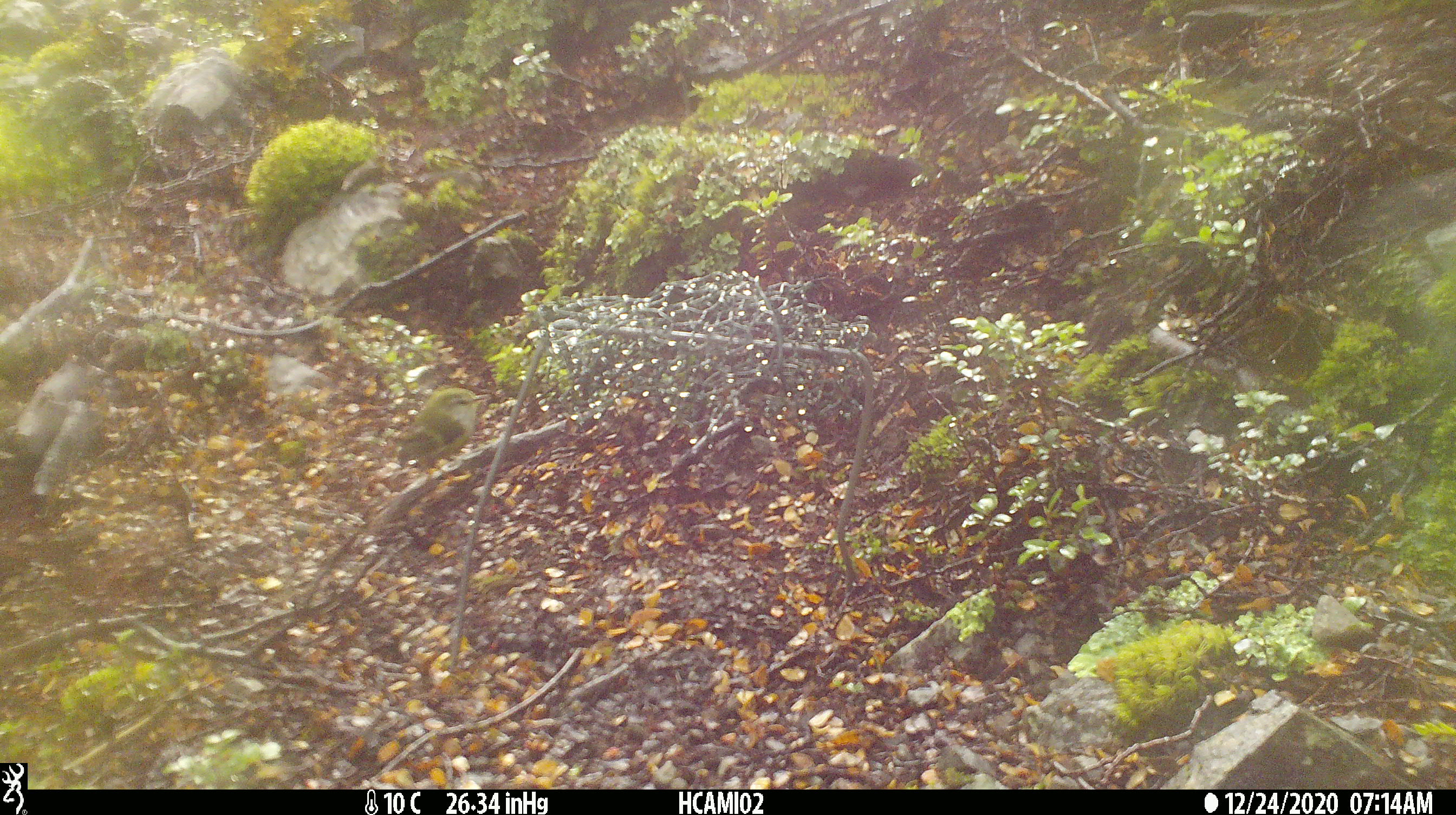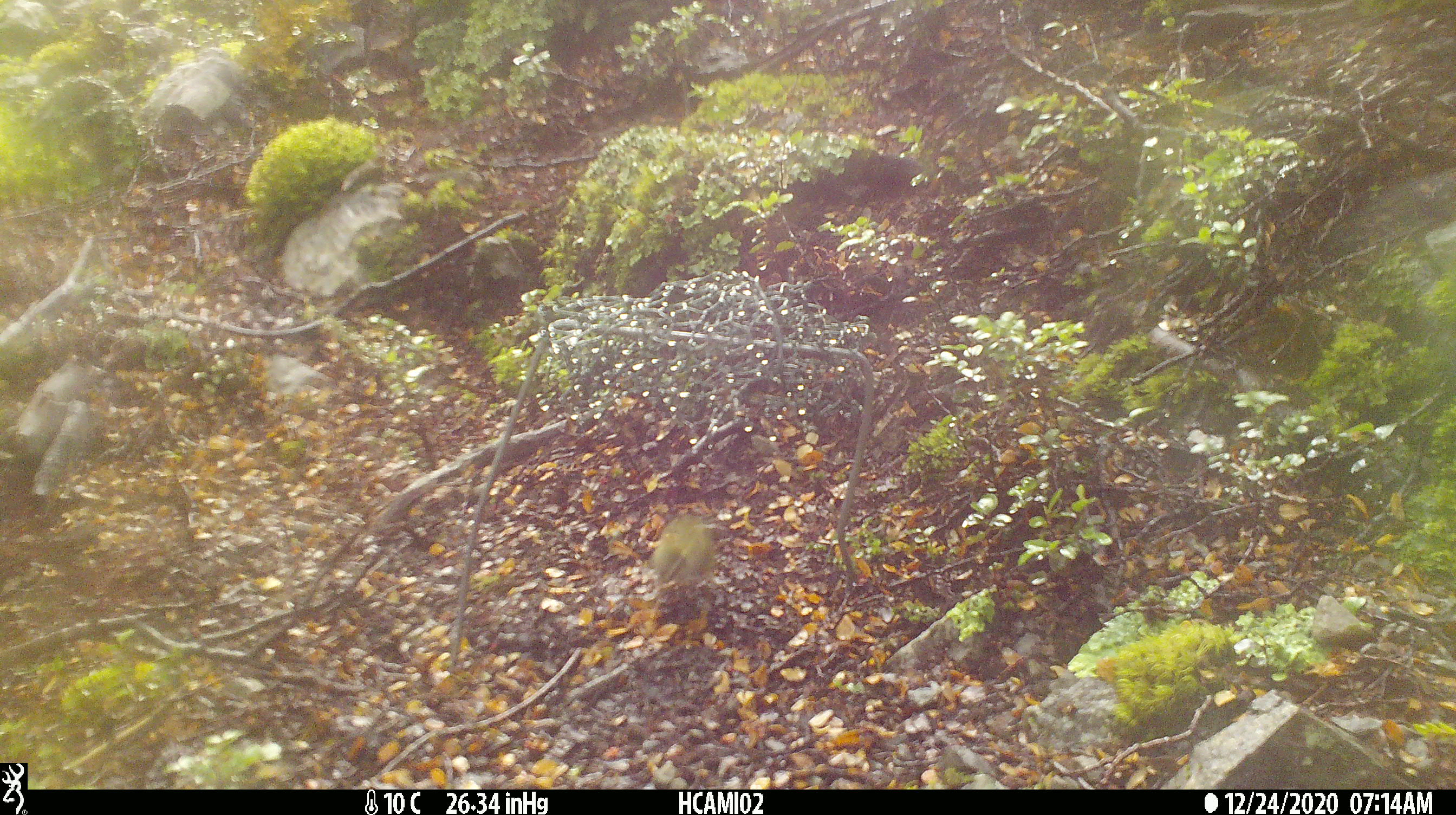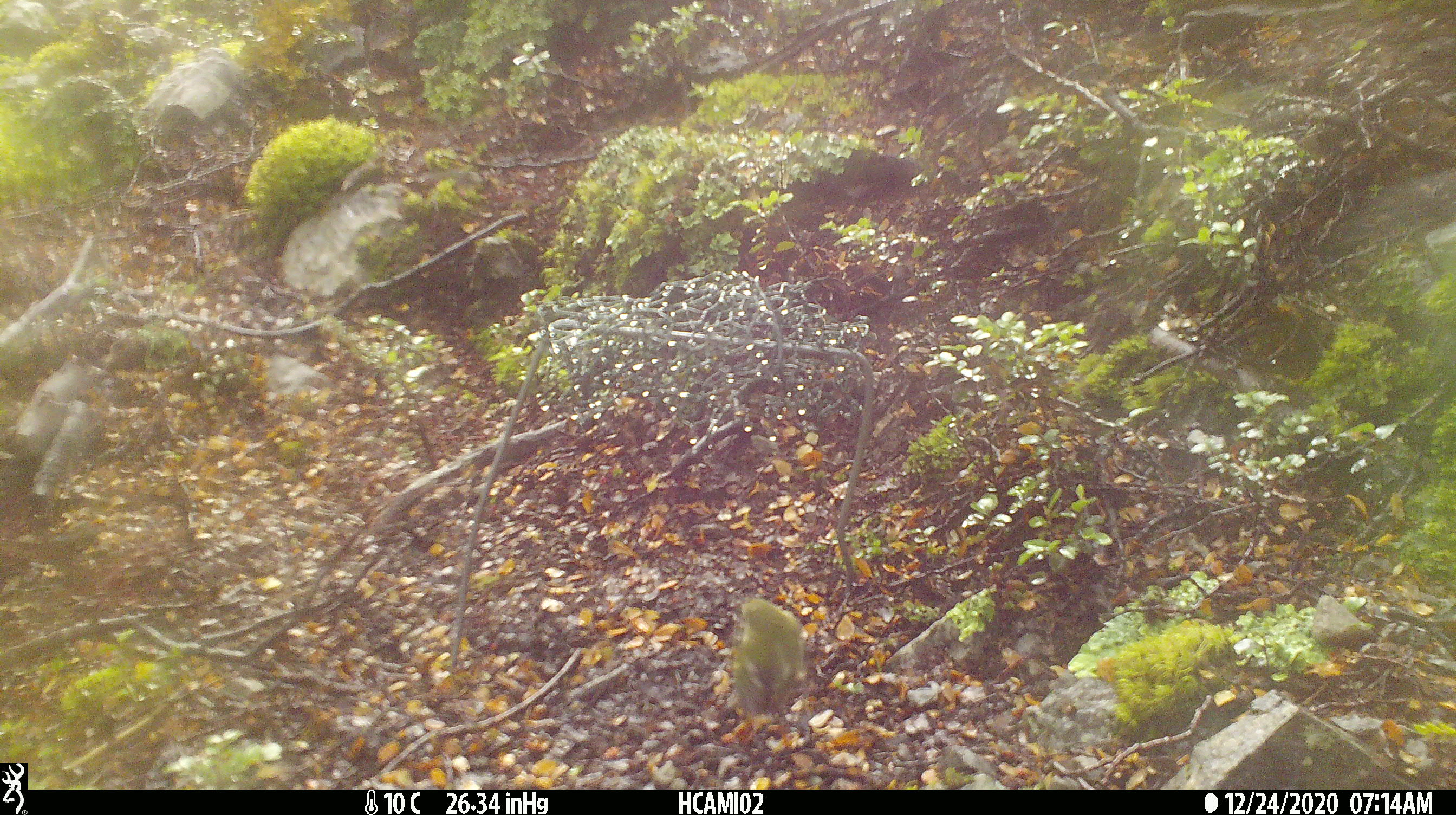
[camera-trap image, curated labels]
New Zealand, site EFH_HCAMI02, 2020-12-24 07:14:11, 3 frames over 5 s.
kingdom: Animalia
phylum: Chordata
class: Aves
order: Passeriformes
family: Acanthisittidae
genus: Acanthisitta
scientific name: Acanthisitta chloris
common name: rifleman